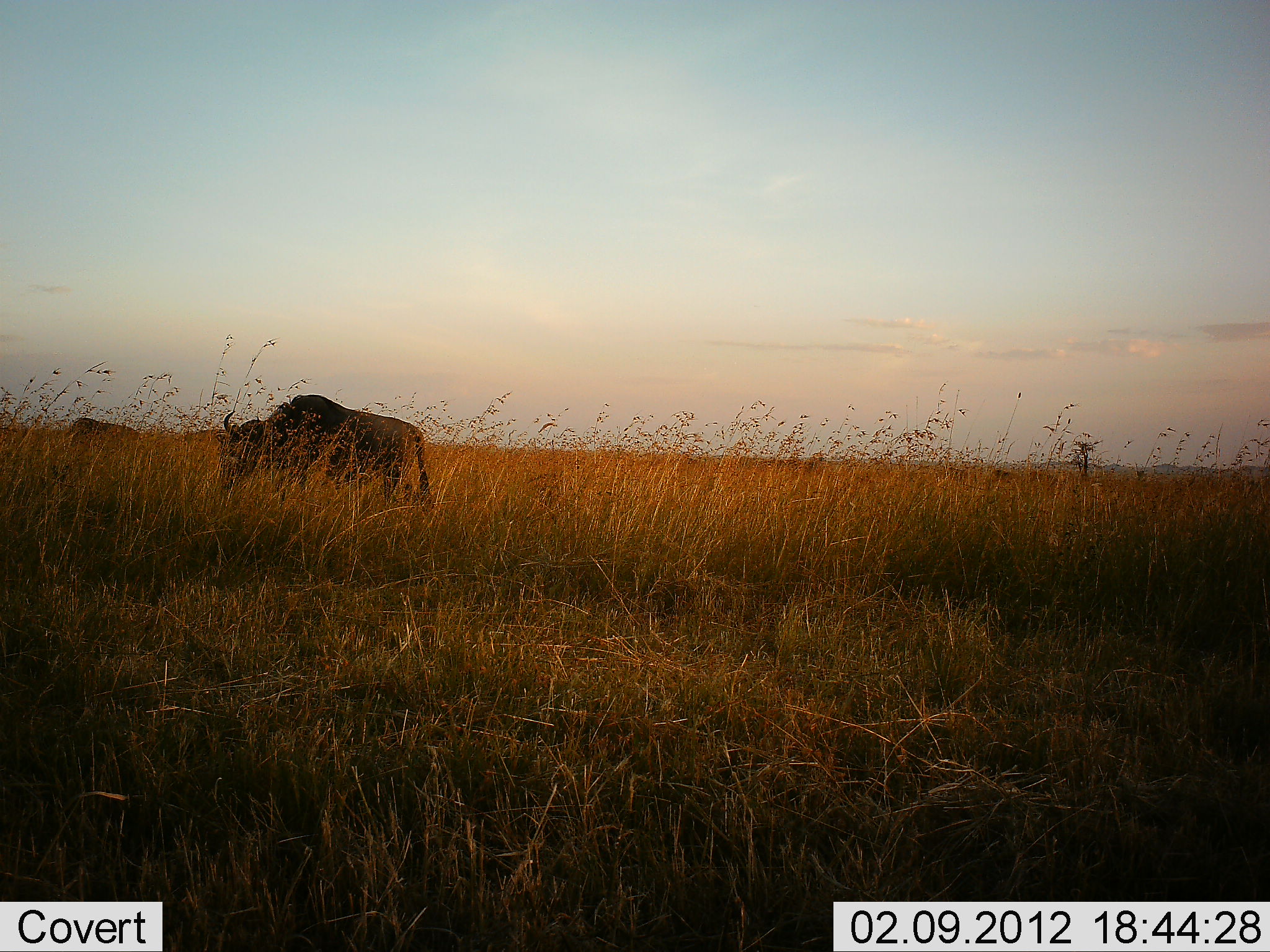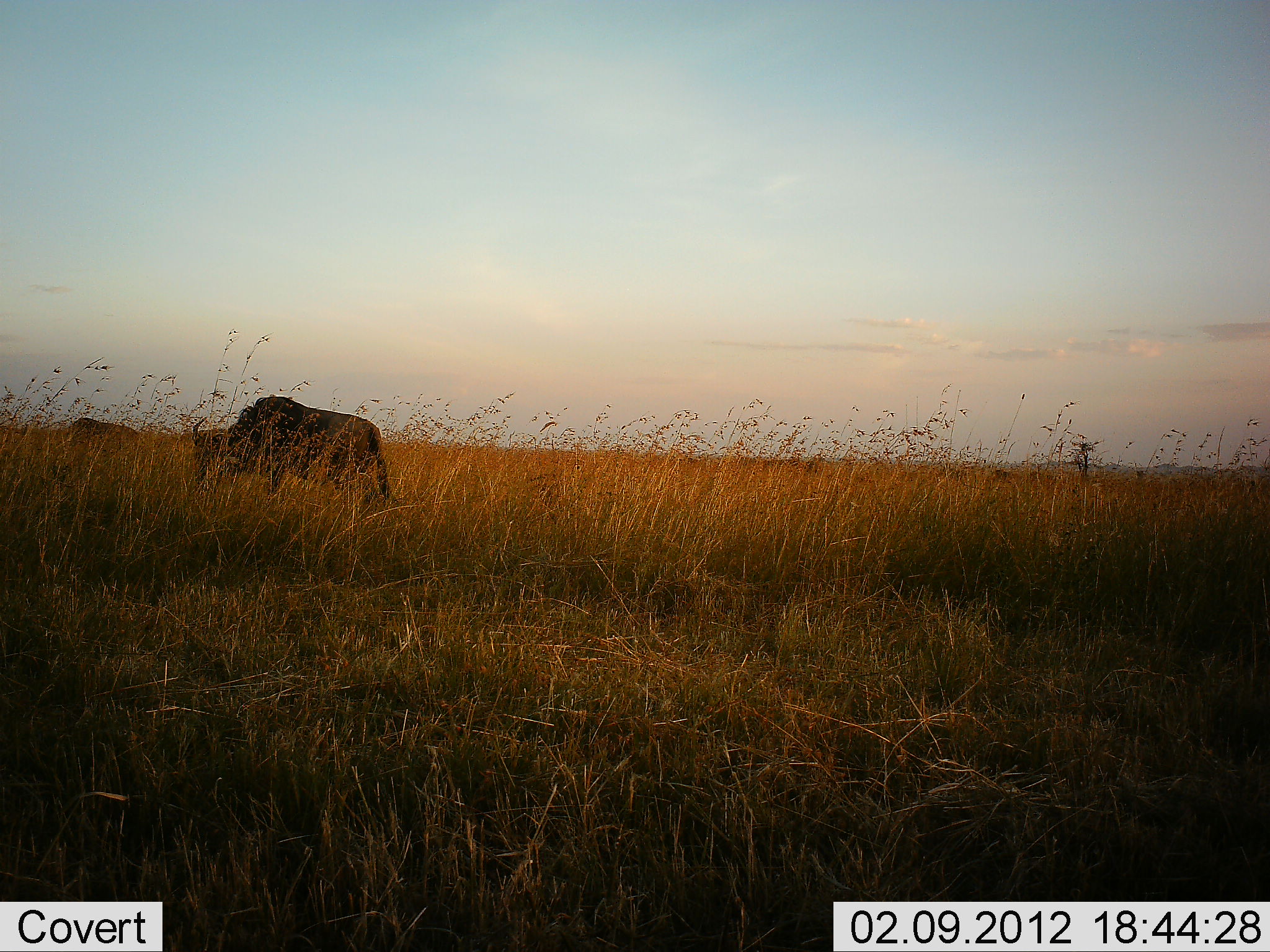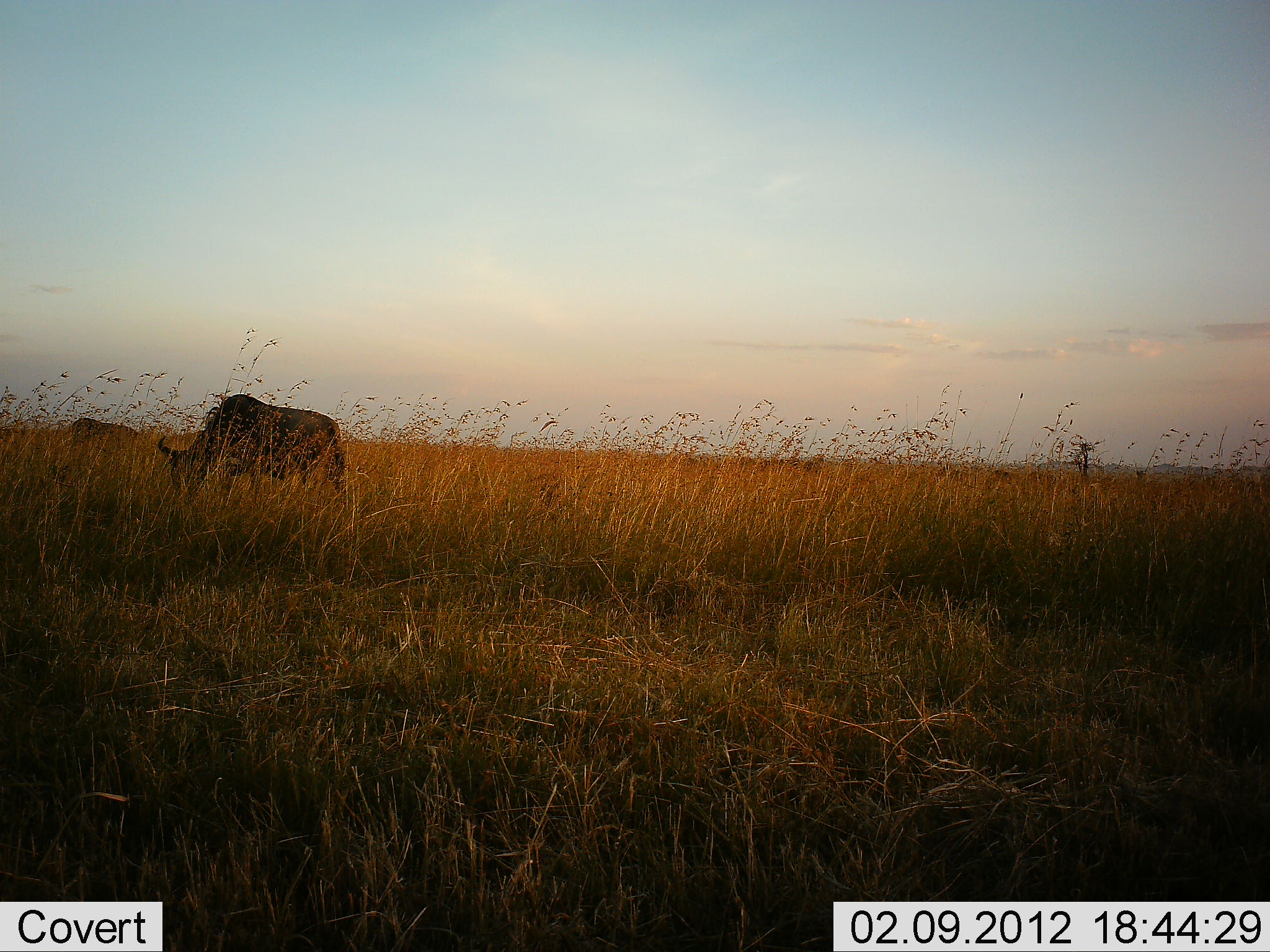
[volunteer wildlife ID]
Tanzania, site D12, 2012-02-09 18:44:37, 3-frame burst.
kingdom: Animalia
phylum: Chordata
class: Mammalia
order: Artiodactyla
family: Bovidae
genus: Connochaetes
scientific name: Connochaetes taurinus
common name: blue wildebeest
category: wildebeest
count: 2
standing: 26%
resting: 0%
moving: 53%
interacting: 0%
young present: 0%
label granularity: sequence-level